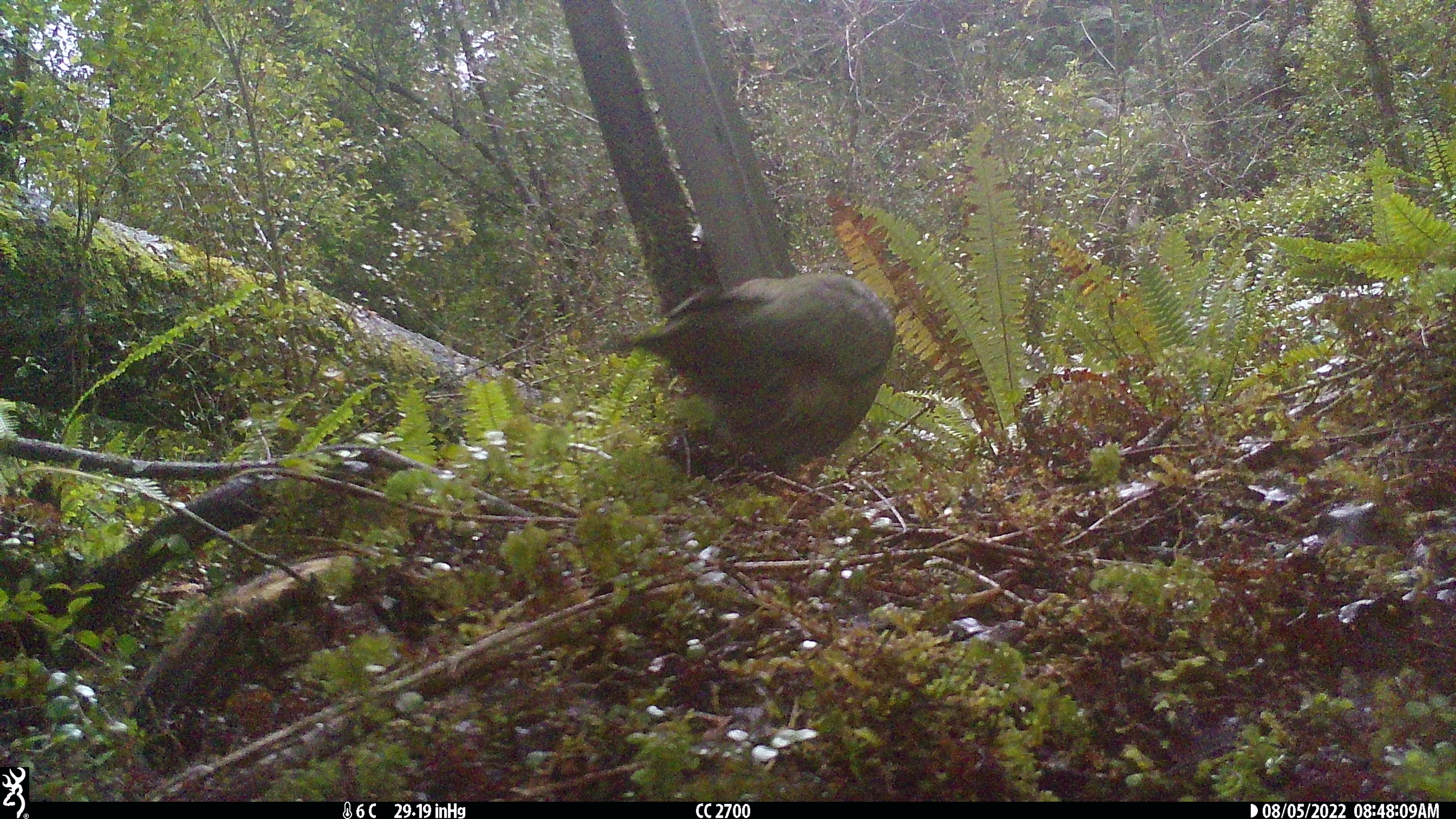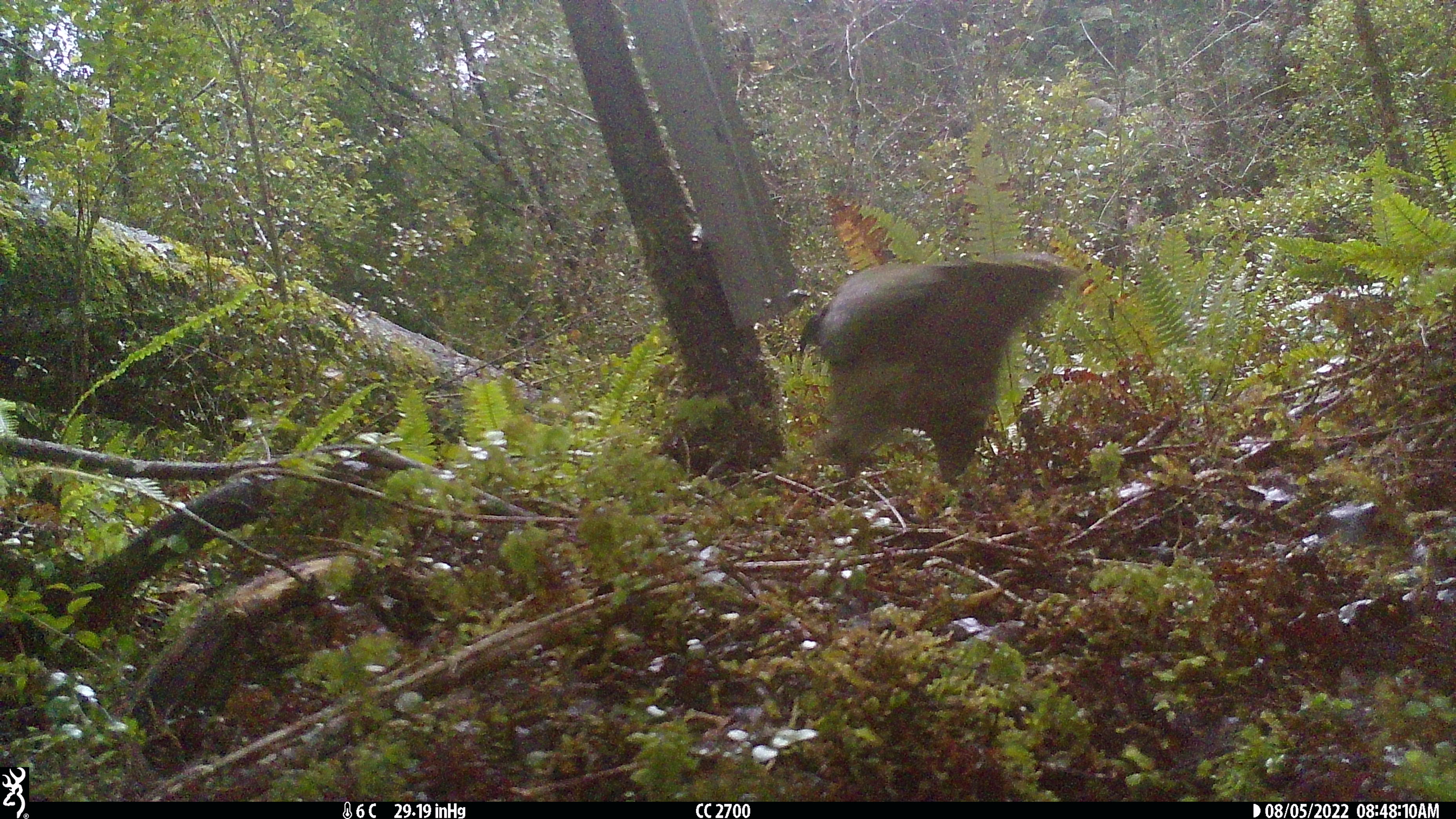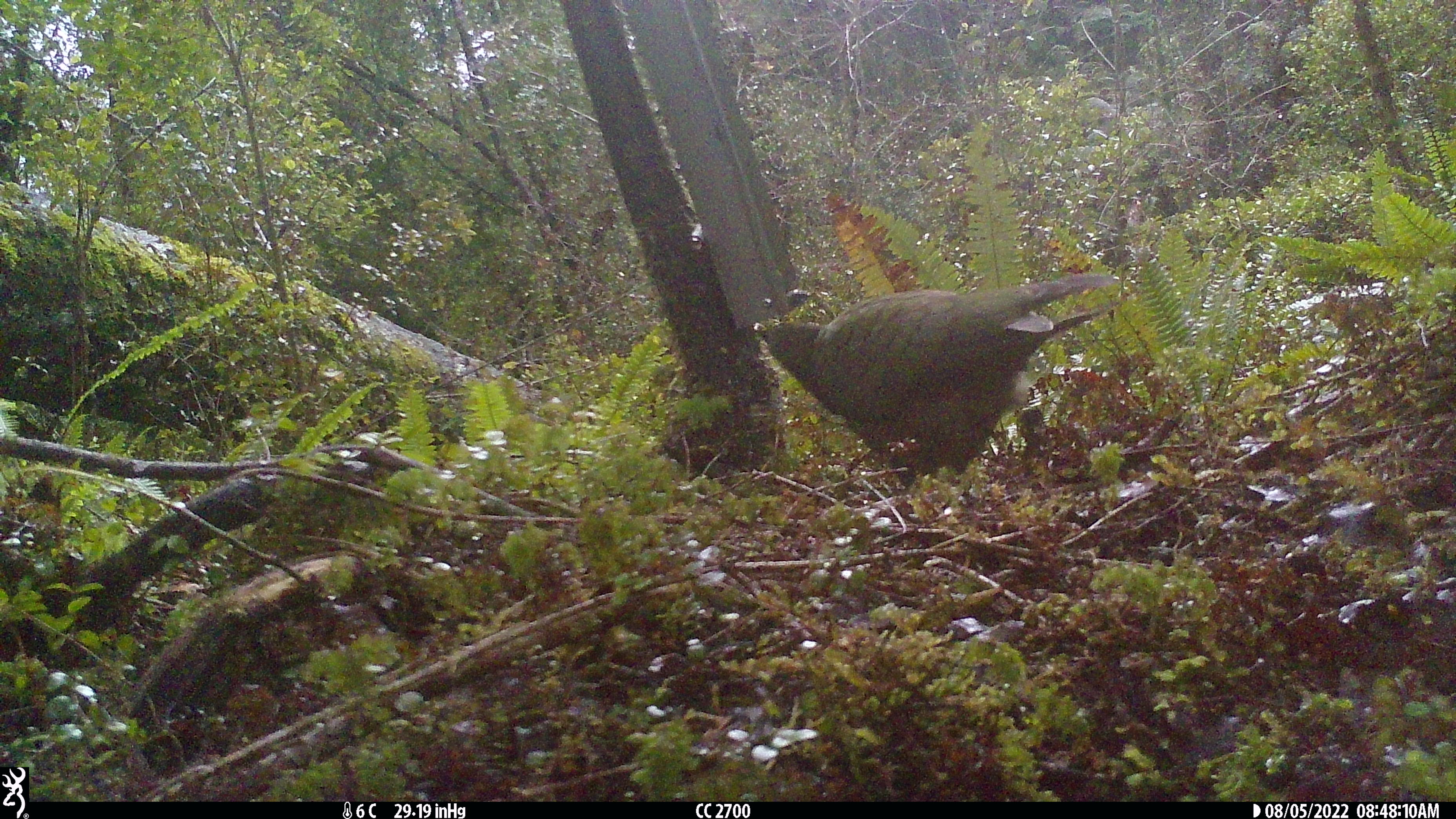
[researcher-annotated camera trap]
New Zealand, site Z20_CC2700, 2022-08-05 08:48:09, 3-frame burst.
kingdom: Animalia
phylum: Chordata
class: Aves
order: Psittaciformes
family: Strigopidae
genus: Nestor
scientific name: Nestor notabilis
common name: kea